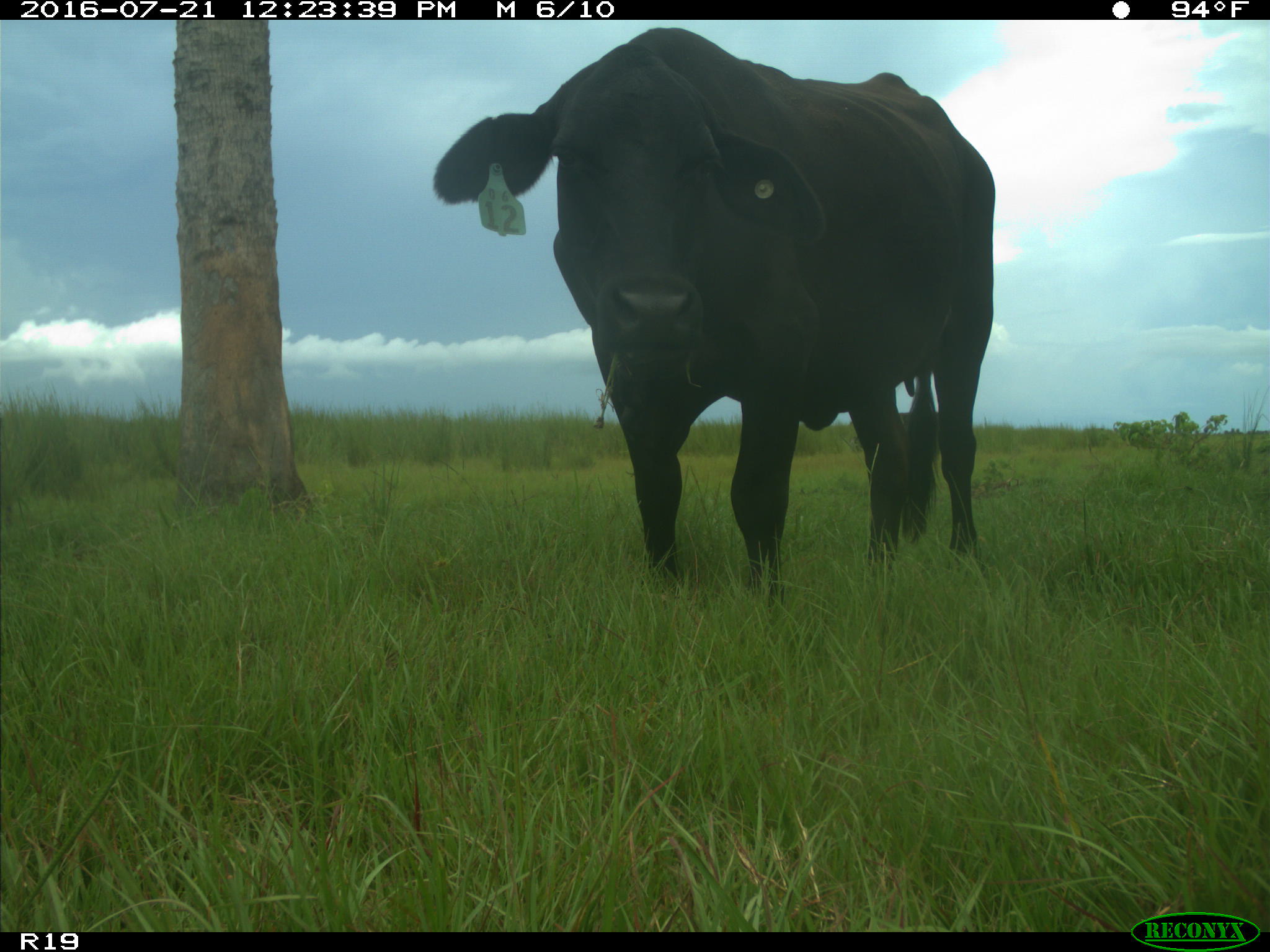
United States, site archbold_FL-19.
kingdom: Animalia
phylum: Chordata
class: Mammalia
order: Artiodactyla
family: Bovidae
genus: Bos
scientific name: Bos taurus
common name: domestic cow